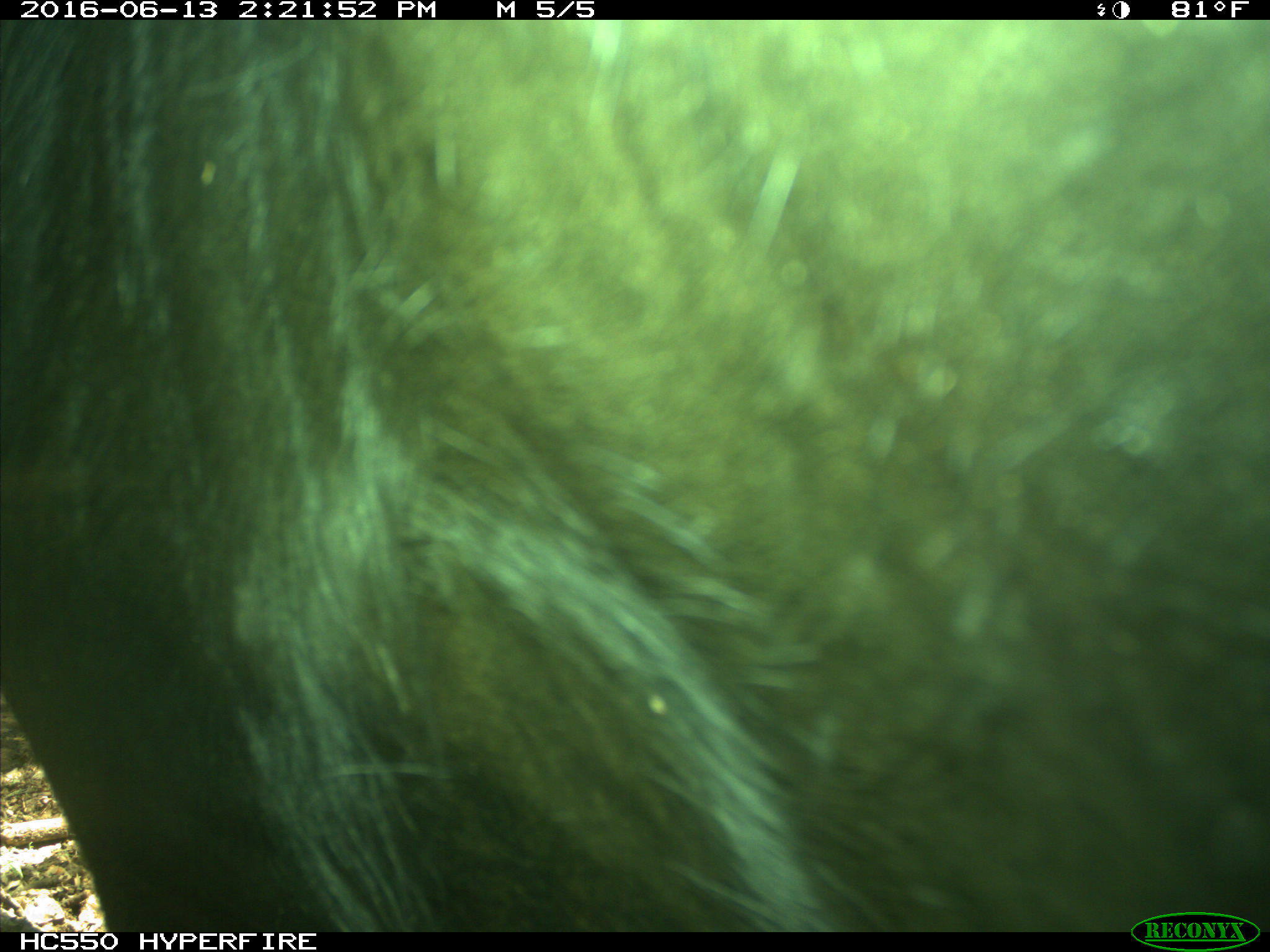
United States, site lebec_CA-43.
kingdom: Animalia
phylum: Chordata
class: Mammalia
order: Artiodactyla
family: Bovidae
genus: Bos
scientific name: Bos taurus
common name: domestic cow